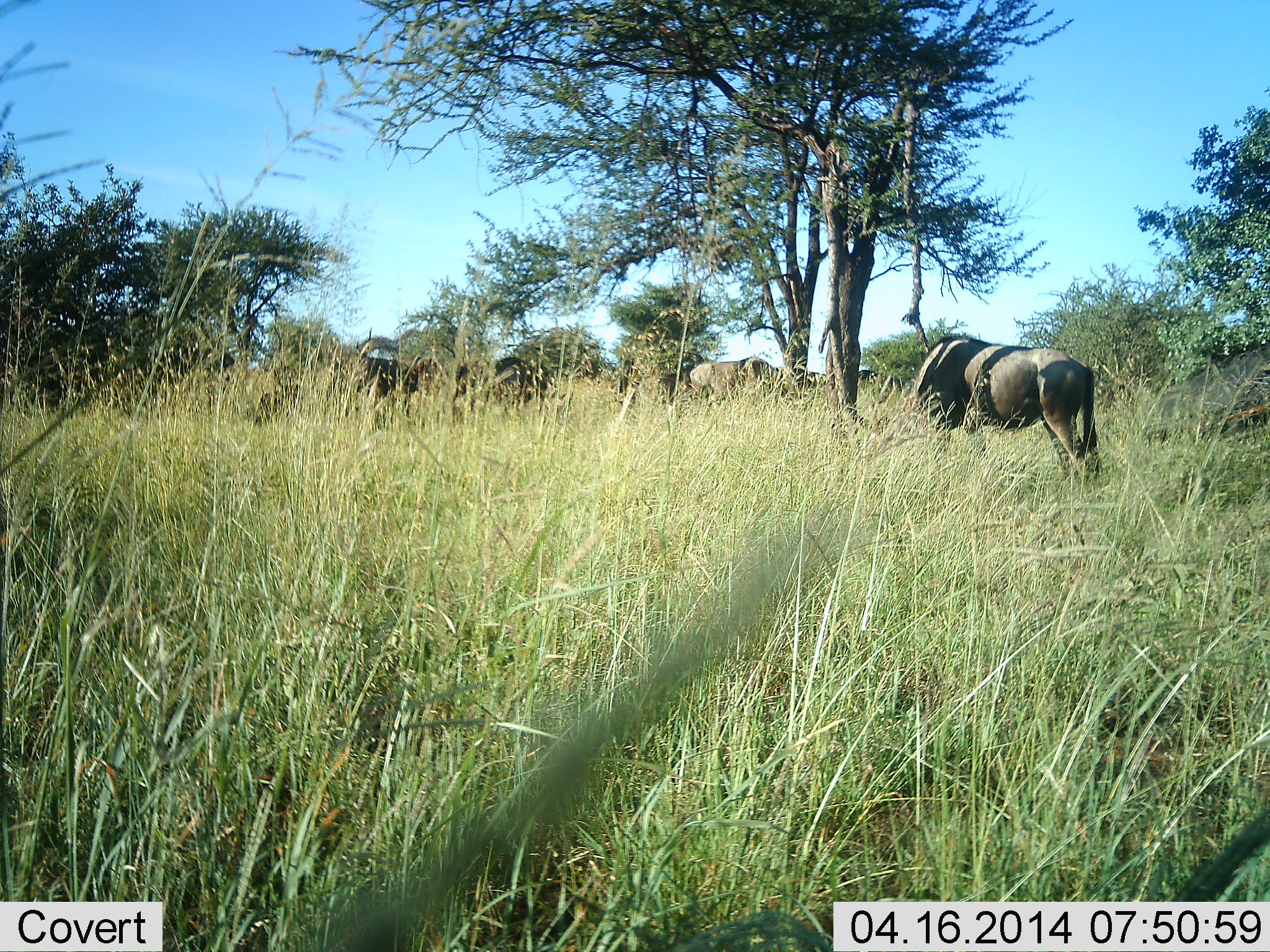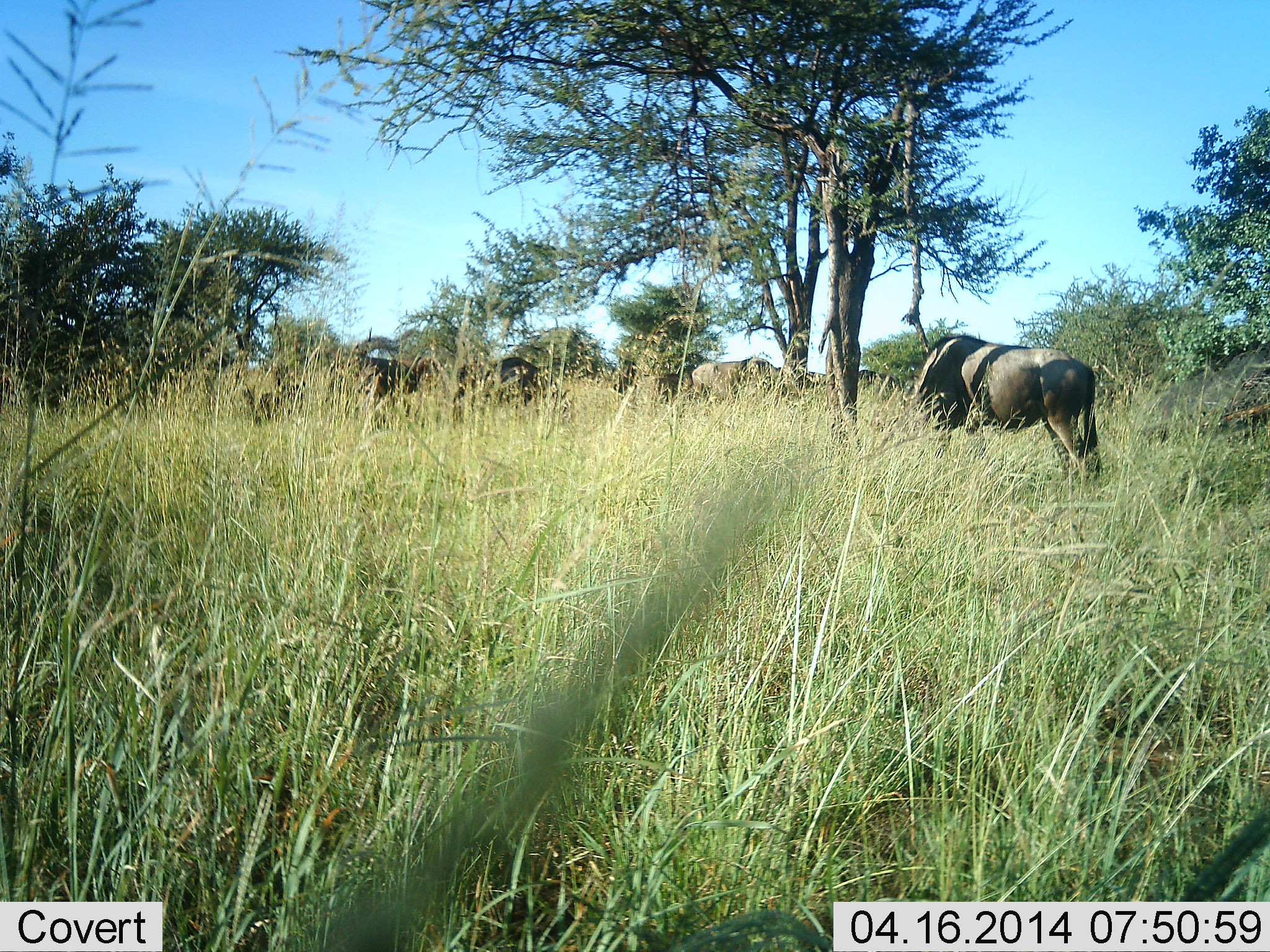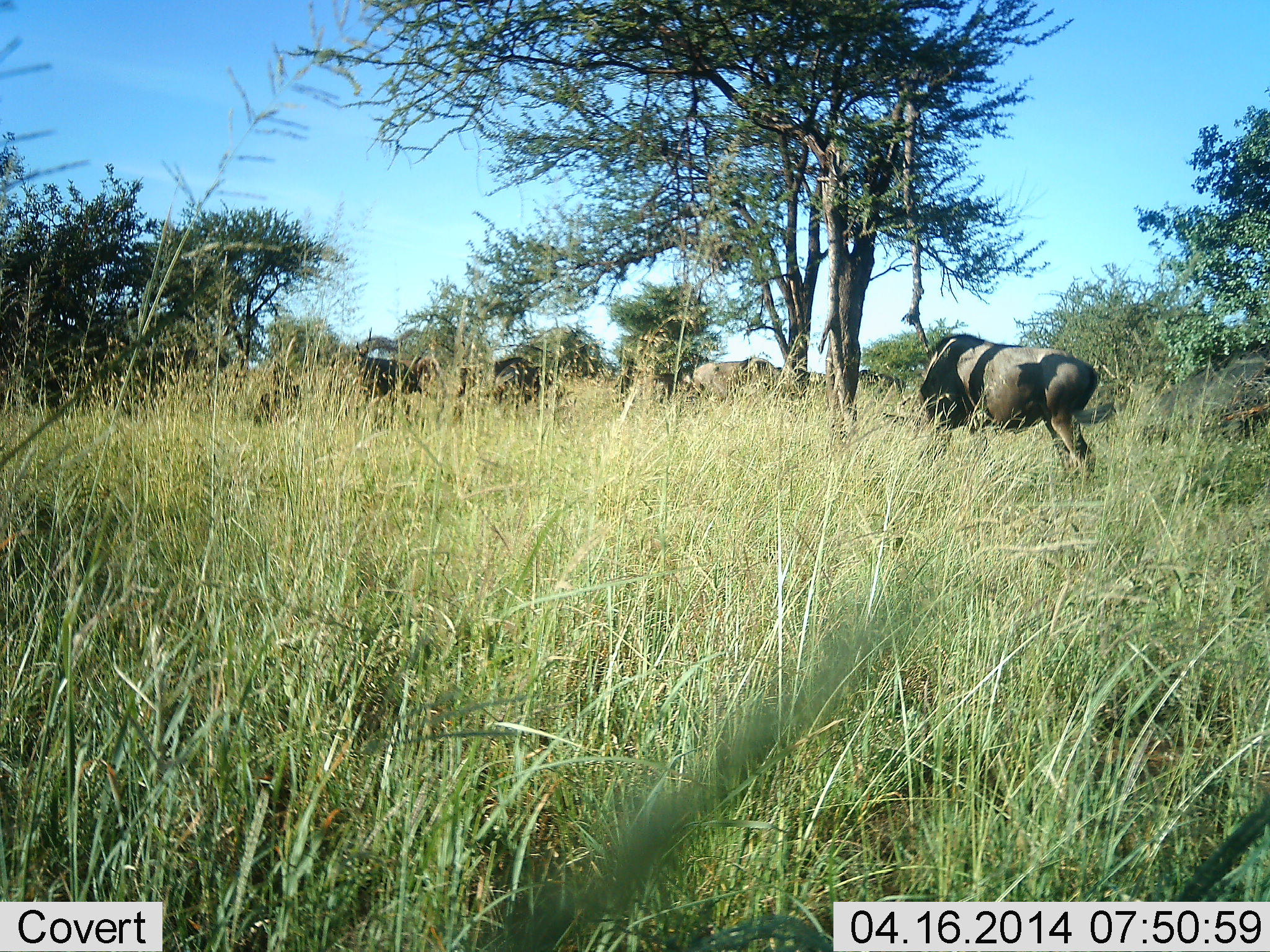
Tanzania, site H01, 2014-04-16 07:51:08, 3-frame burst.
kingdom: Animalia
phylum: Chordata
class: Mammalia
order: Artiodactyla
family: Bovidae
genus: Connochaetes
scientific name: Connochaetes taurinus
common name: blue wildebeest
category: wildebeest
Wildebeest (blue wildebeest) (Connochaetes taurinus), count 4. Behavior (volunteer vote fractions): standing 40%, resting 10%, moving 0%, interacting 0%. Young present (vote fraction): 0%. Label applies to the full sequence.